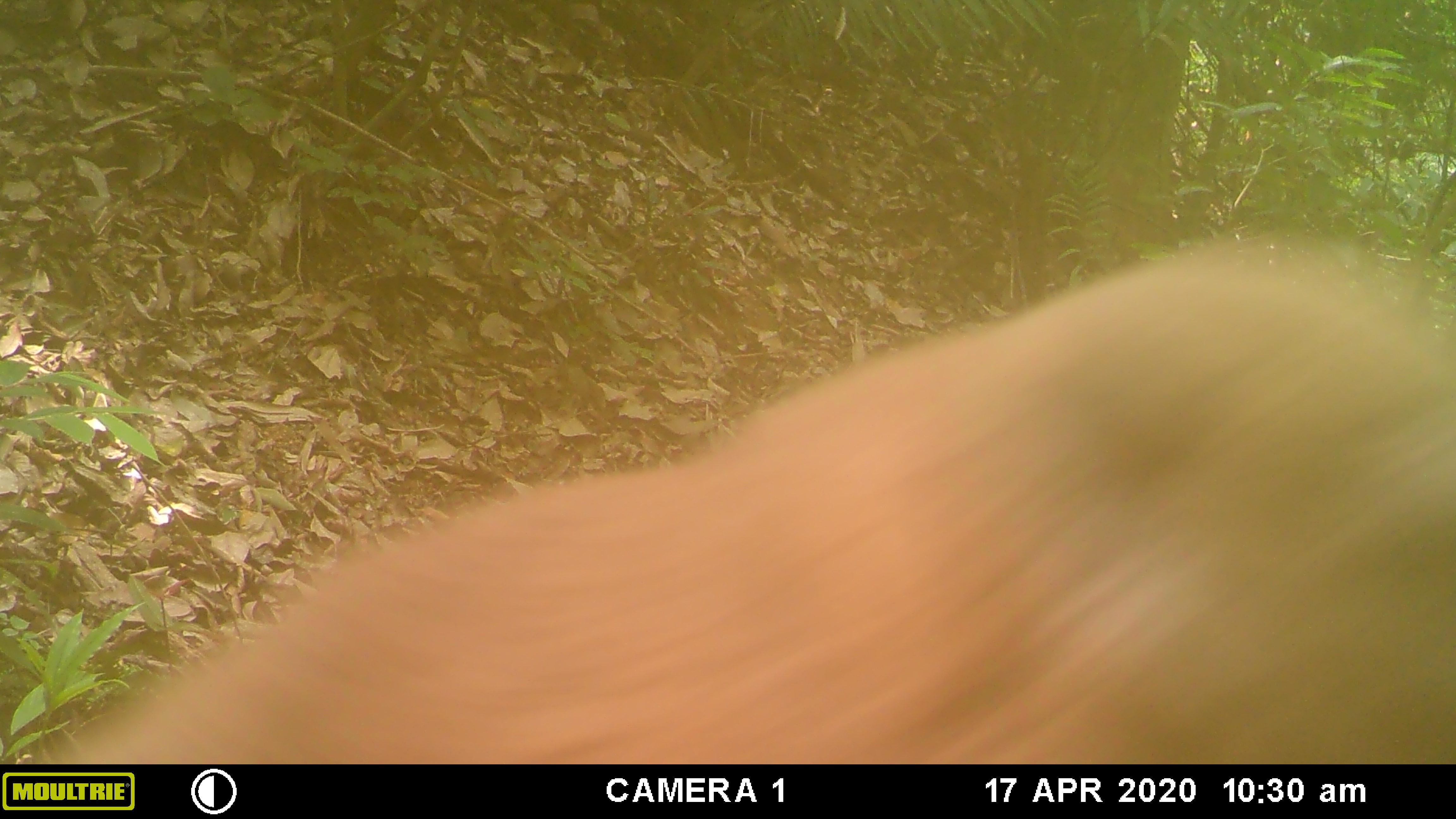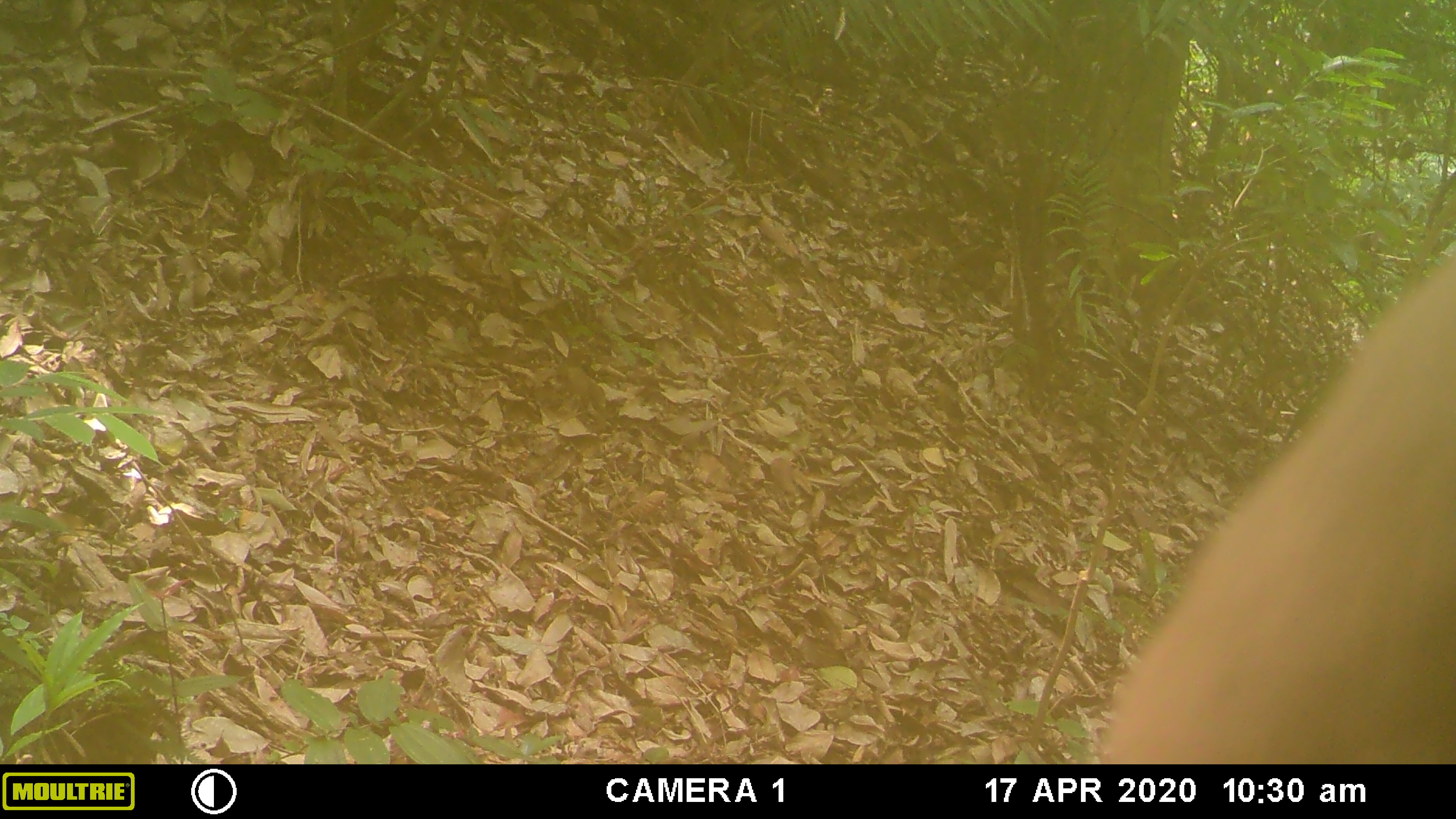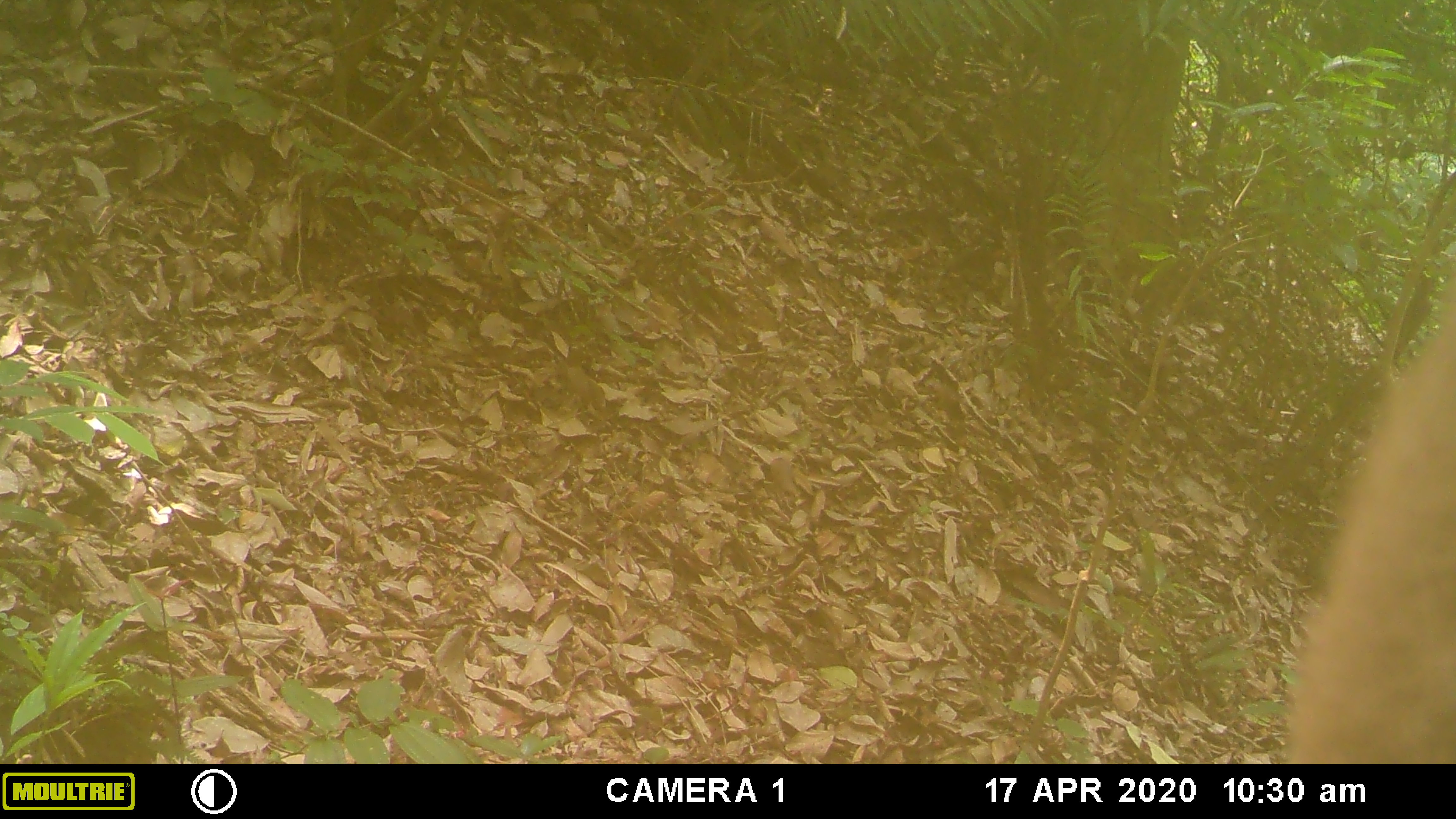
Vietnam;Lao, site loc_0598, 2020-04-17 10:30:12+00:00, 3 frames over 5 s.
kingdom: Animalia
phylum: Chordata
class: Mammalia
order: Primates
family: Cercopithecidae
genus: Macaca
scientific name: Macaca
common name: macaques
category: assam or rhesus macaque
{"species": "assam or rhesus macaque (macaques) (Macaca)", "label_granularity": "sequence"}